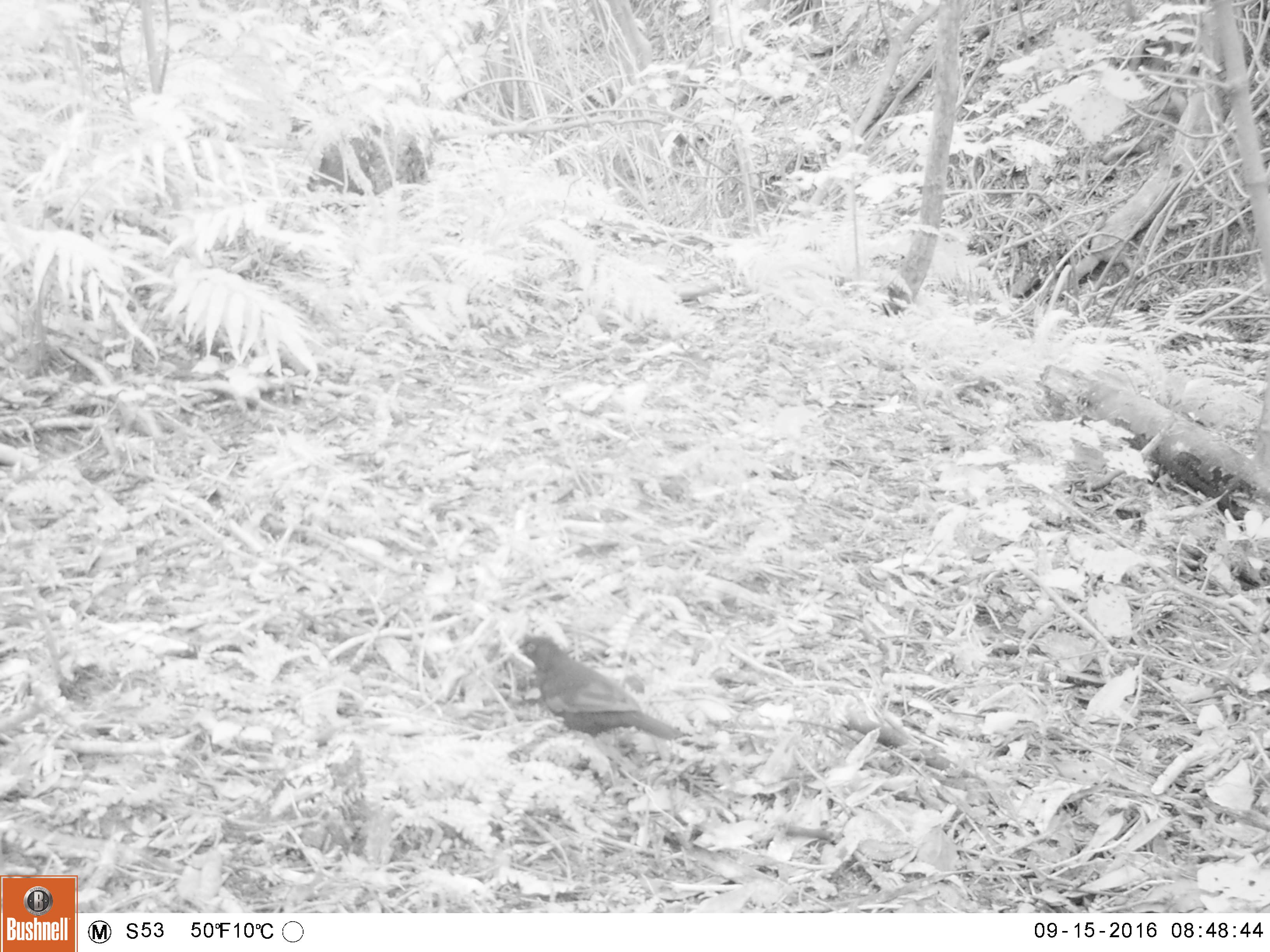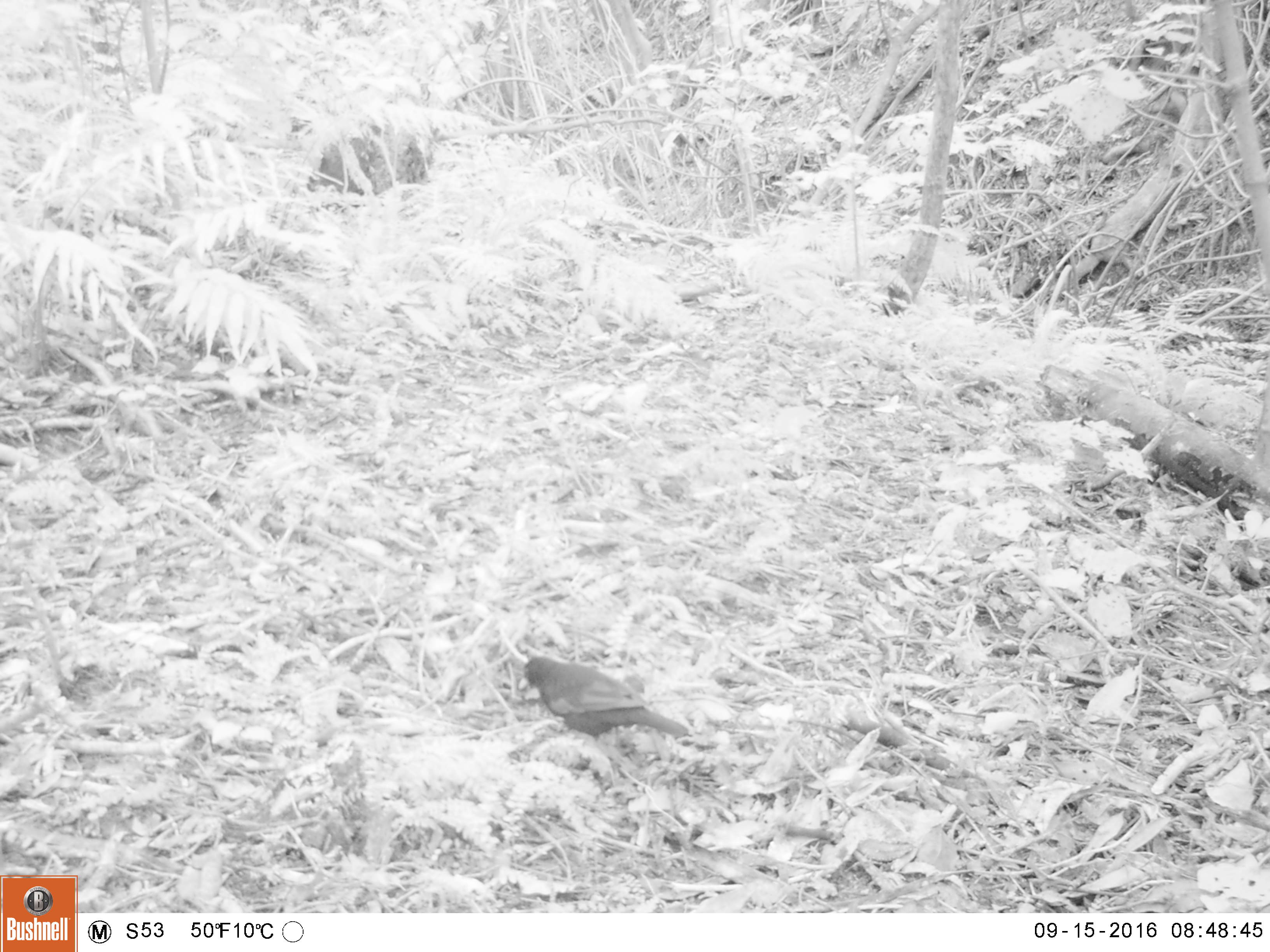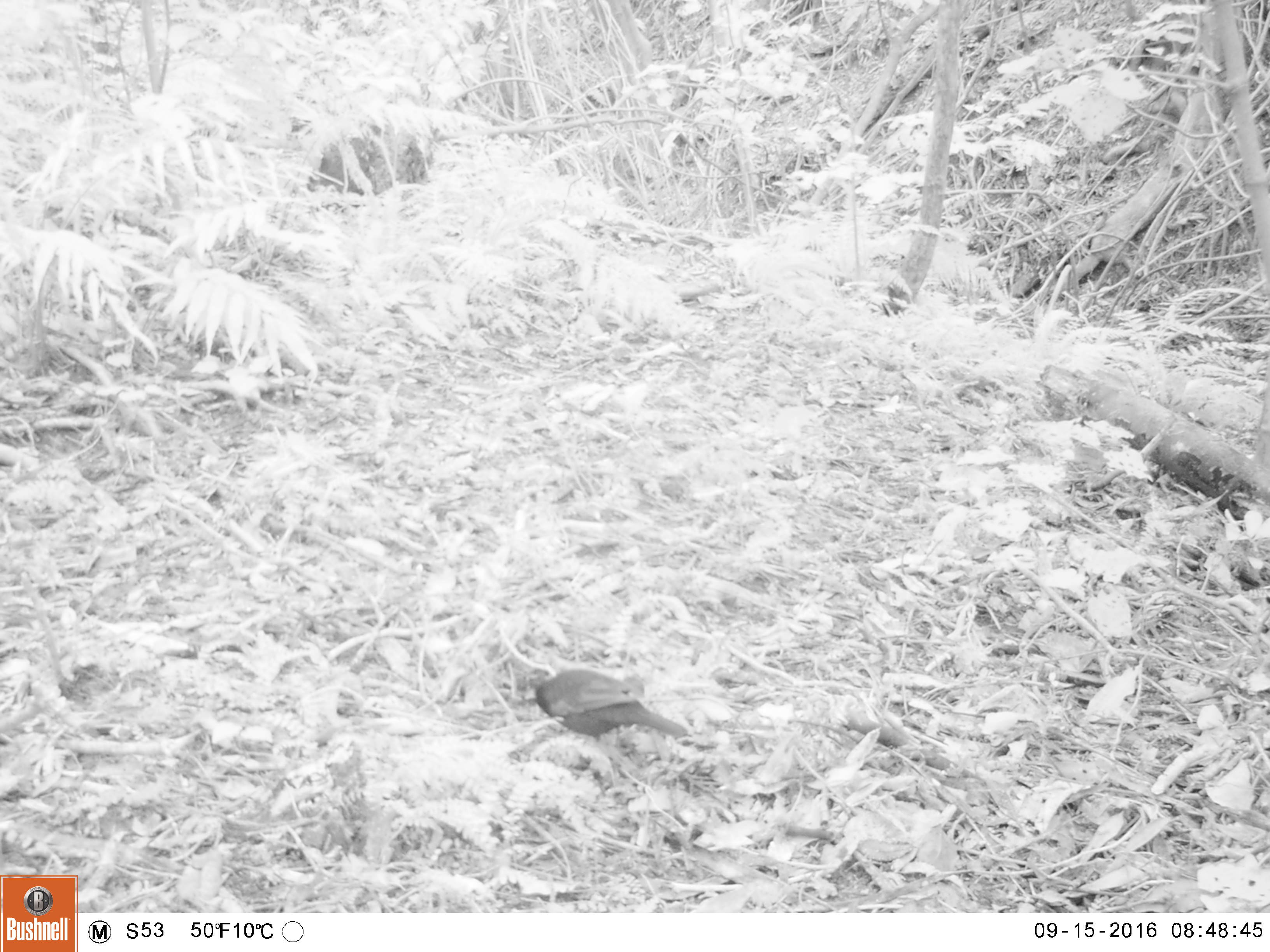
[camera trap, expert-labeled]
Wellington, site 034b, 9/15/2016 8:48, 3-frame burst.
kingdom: Animalia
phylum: Chordata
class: Aves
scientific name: Aves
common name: bird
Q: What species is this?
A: Bird (Aves).